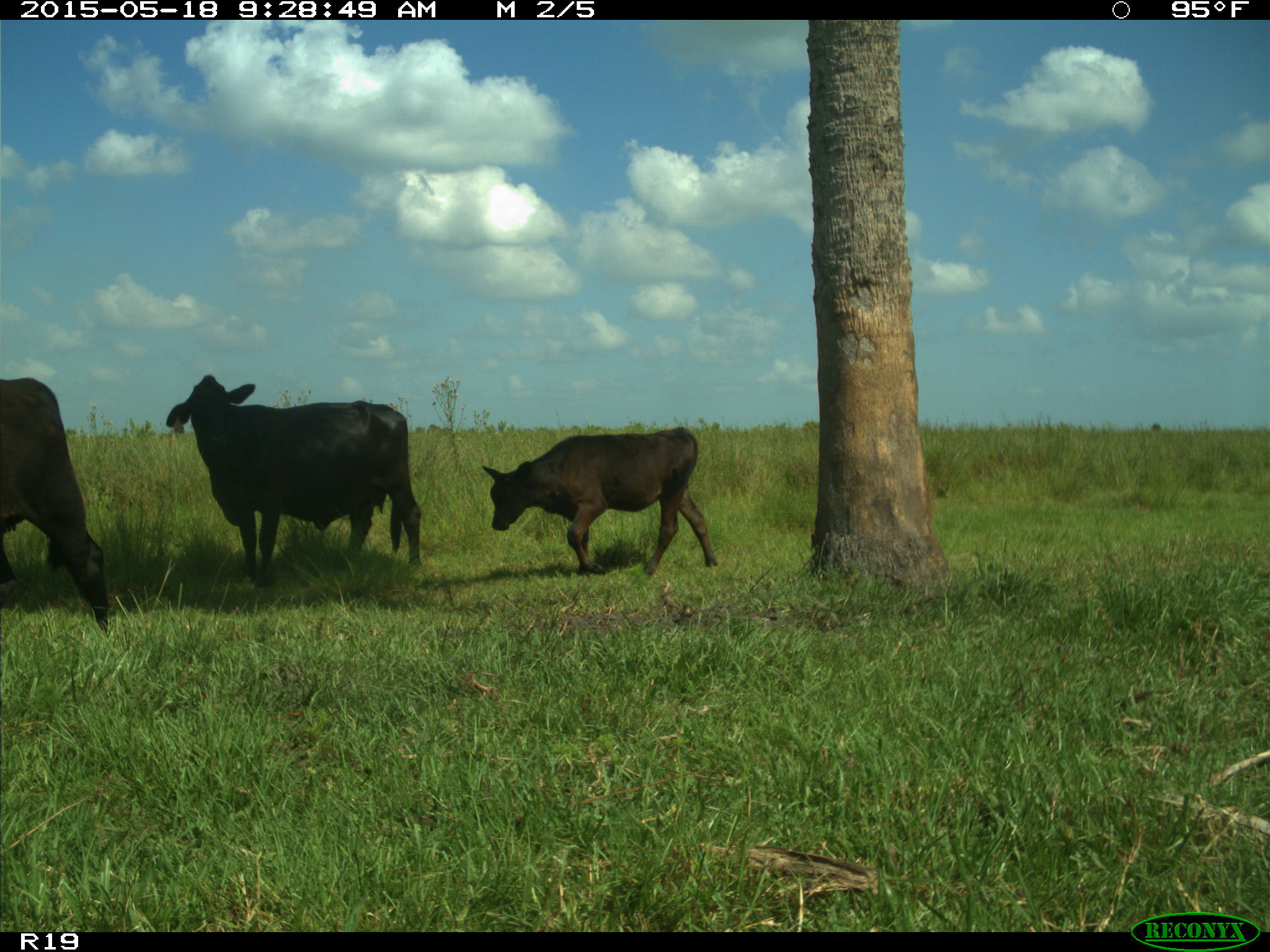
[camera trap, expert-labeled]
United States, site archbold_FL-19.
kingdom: Animalia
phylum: Chordata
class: Mammalia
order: Artiodactyla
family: Bovidae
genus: Bos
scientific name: Bos taurus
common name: domestic cow